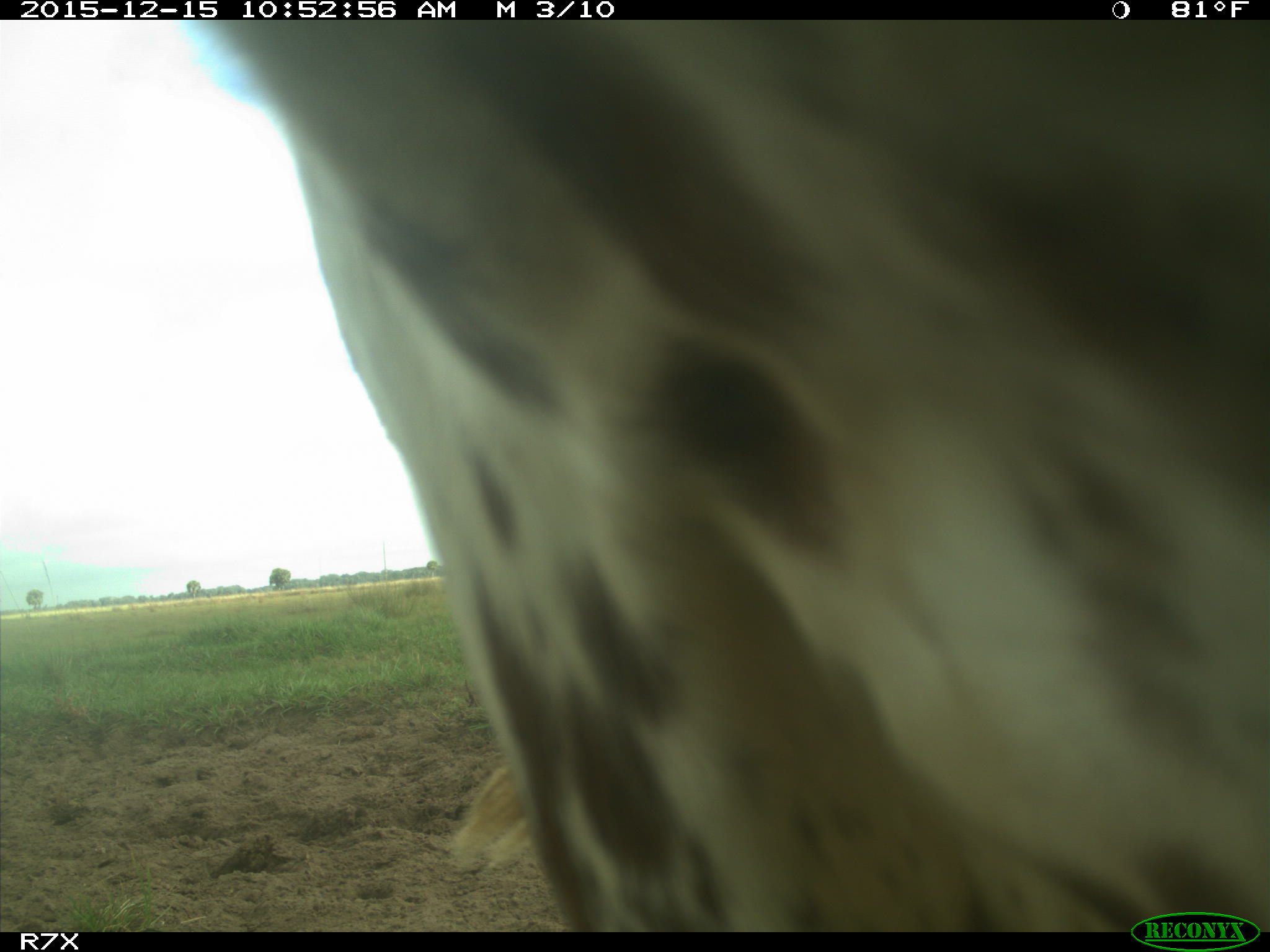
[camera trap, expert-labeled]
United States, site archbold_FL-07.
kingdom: Animalia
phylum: Chordata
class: Mammalia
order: Artiodactyla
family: Bovidae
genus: Bos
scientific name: Bos taurus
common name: domestic cow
Bos taurus (domestic cow).